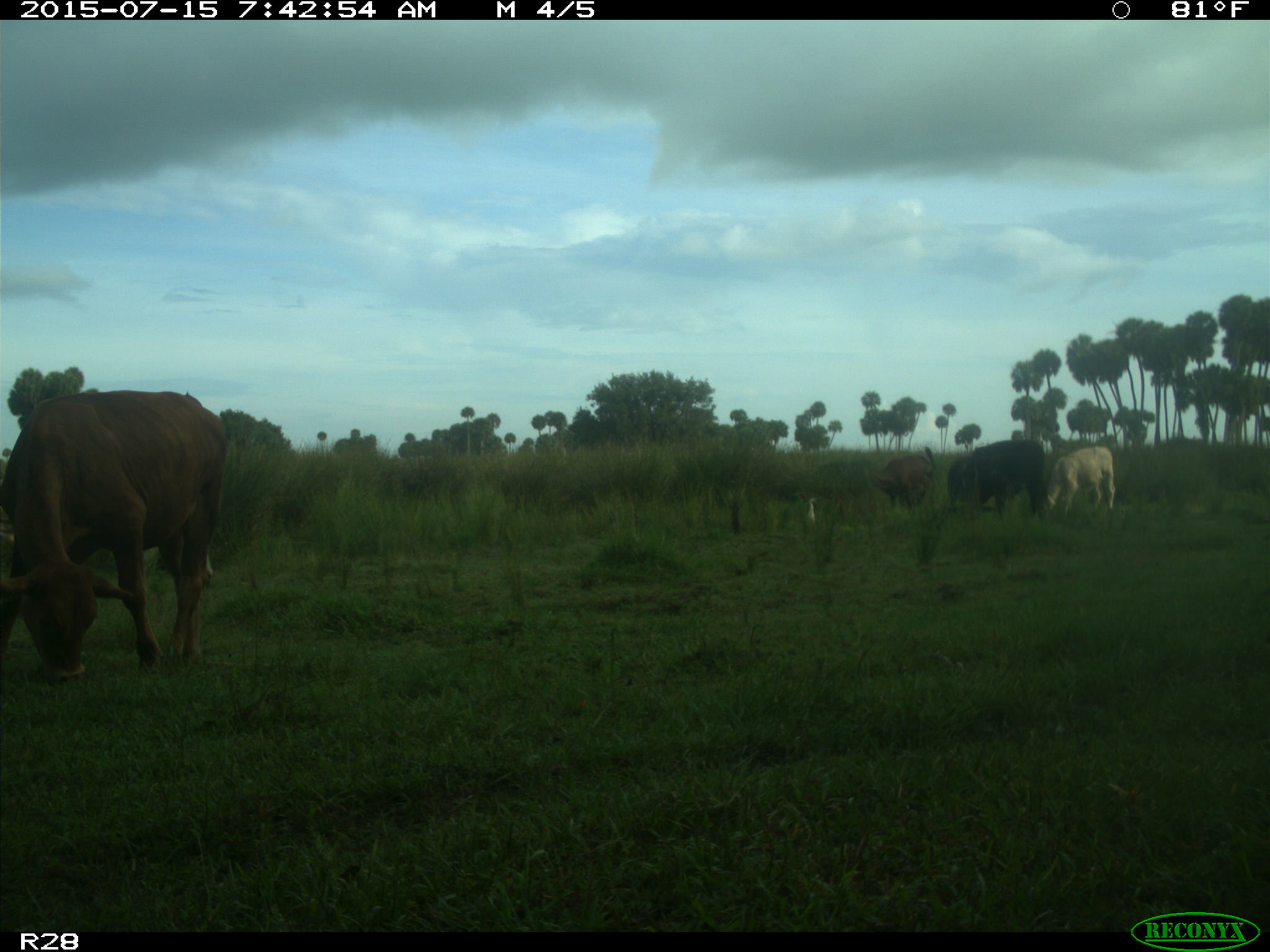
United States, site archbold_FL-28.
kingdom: Animalia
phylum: Chordata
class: Mammalia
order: Artiodactyla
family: Bovidae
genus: Bos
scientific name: Bos taurus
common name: domestic cow